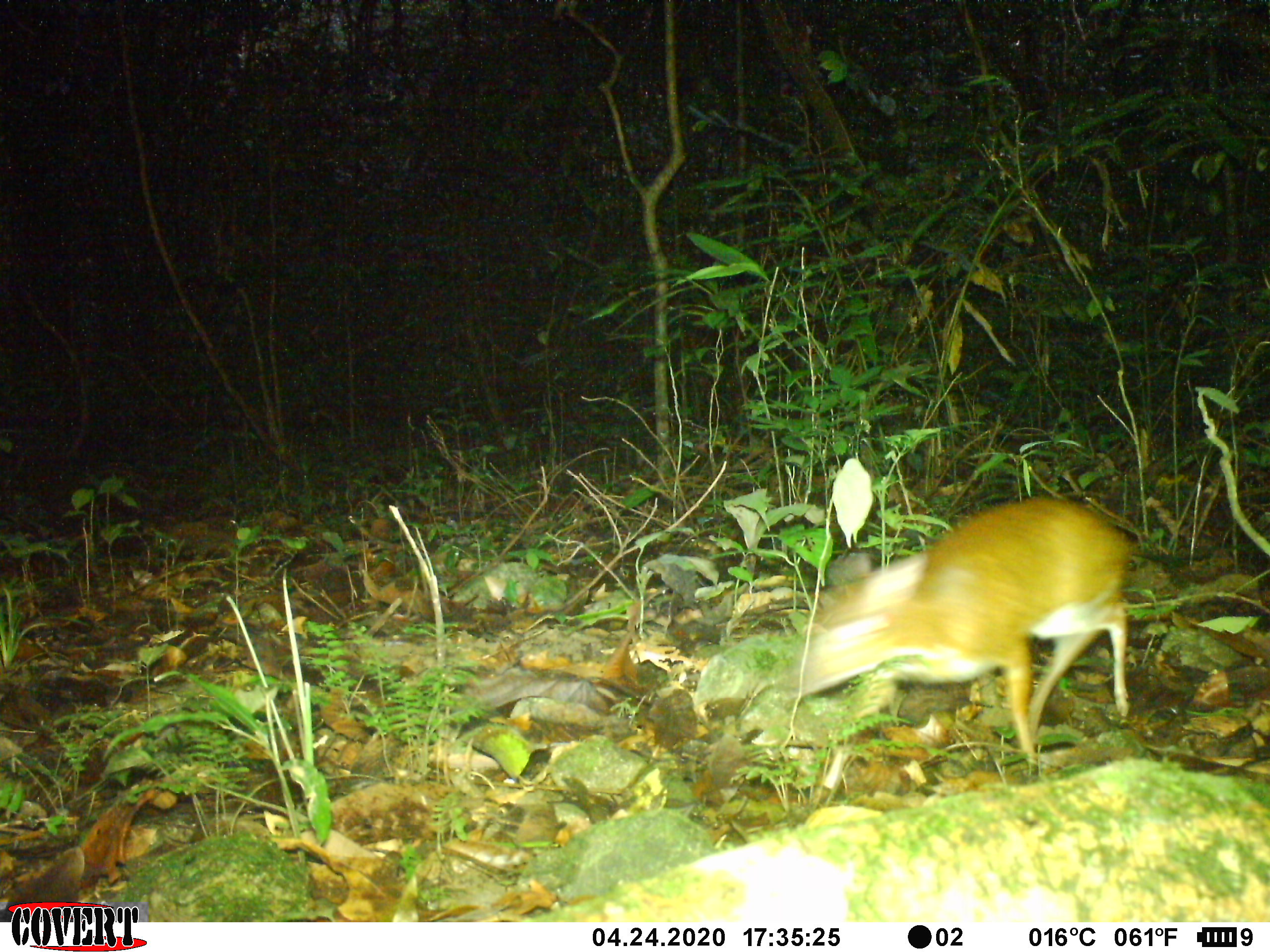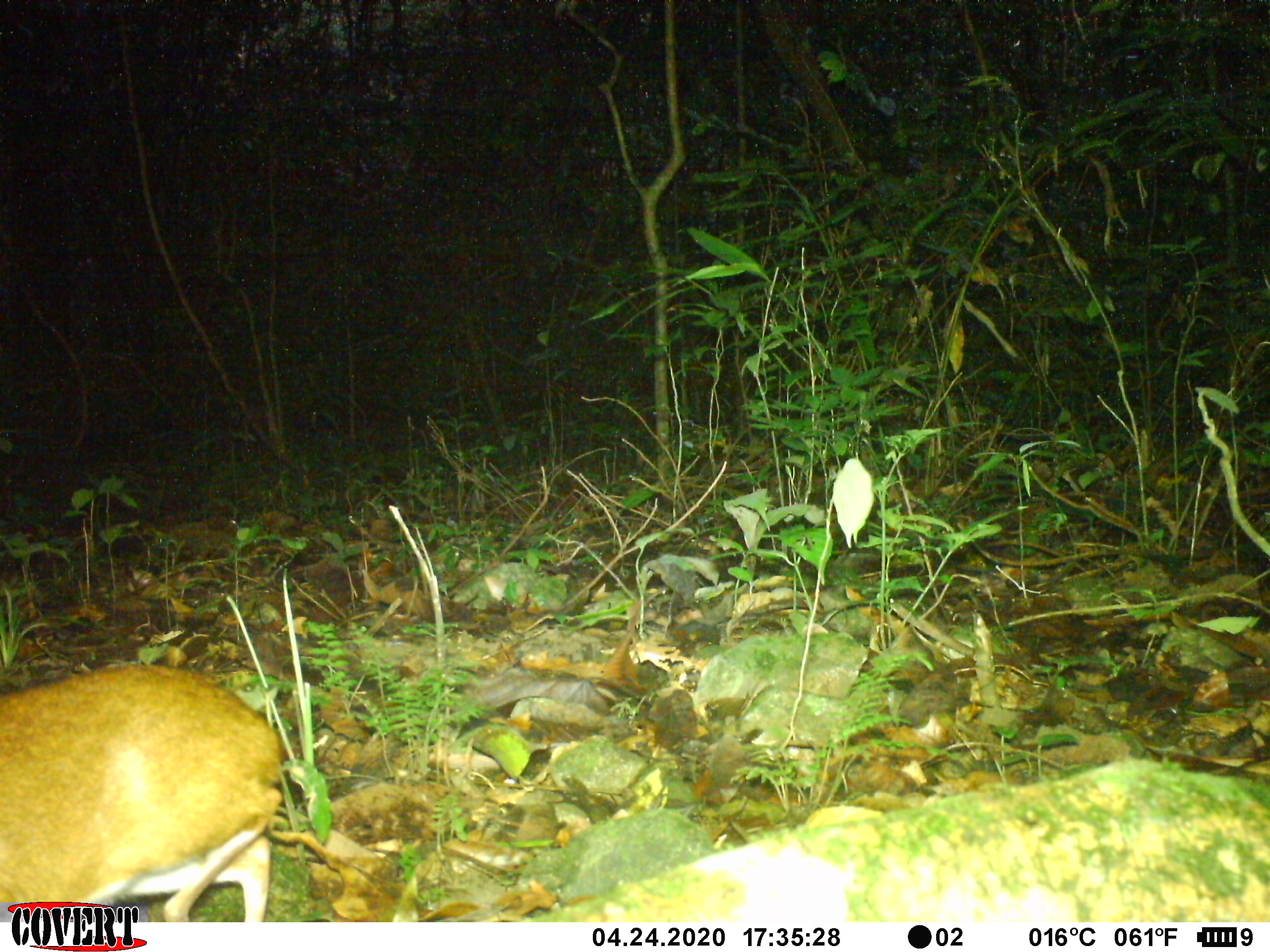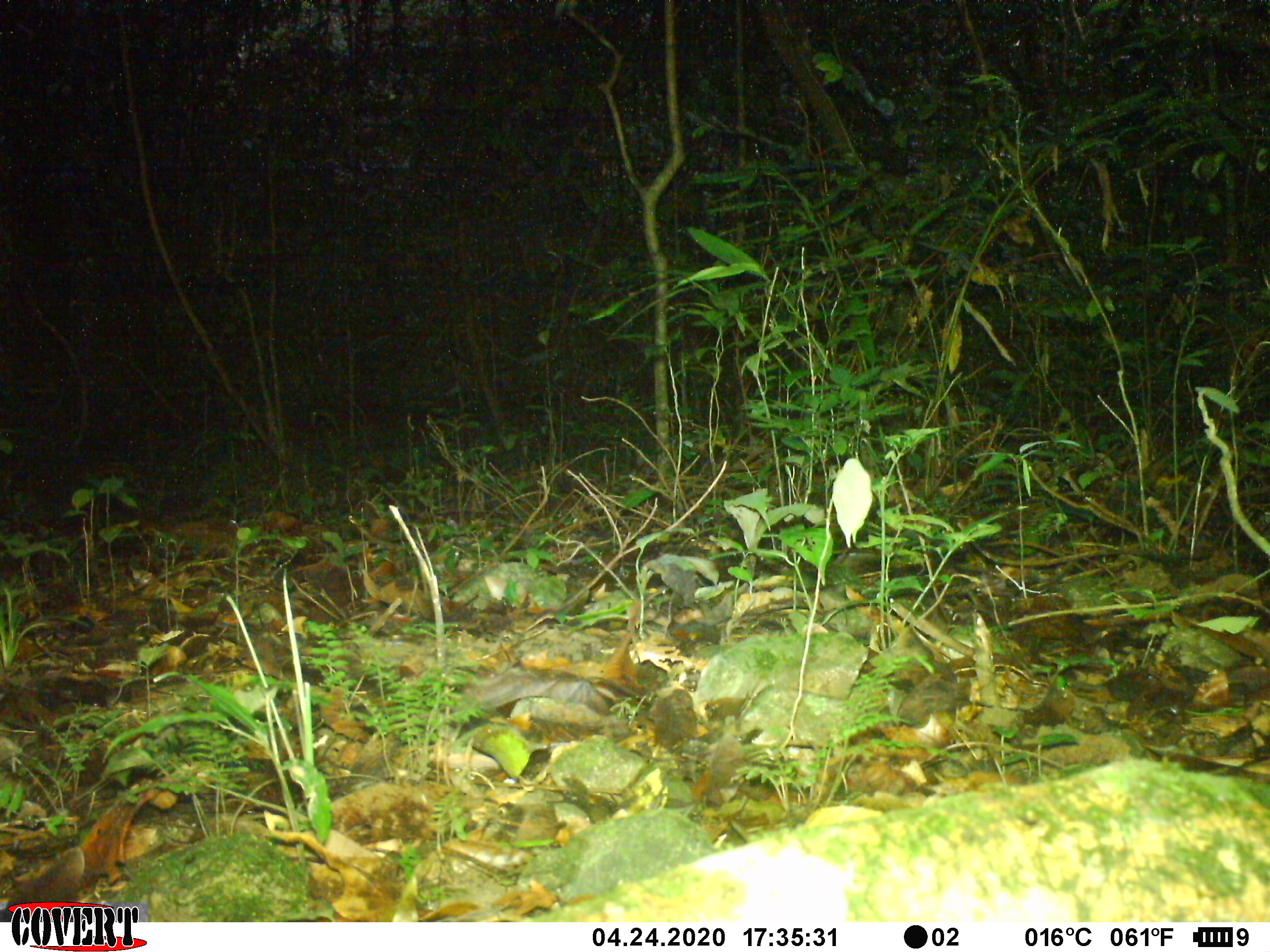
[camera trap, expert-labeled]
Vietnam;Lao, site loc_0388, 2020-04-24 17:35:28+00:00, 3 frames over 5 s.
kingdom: Animalia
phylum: Chordata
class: Mammalia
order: Artiodactyla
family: Tragulidae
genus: Moschiola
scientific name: Moschiola meminna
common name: chevrotain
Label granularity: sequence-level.